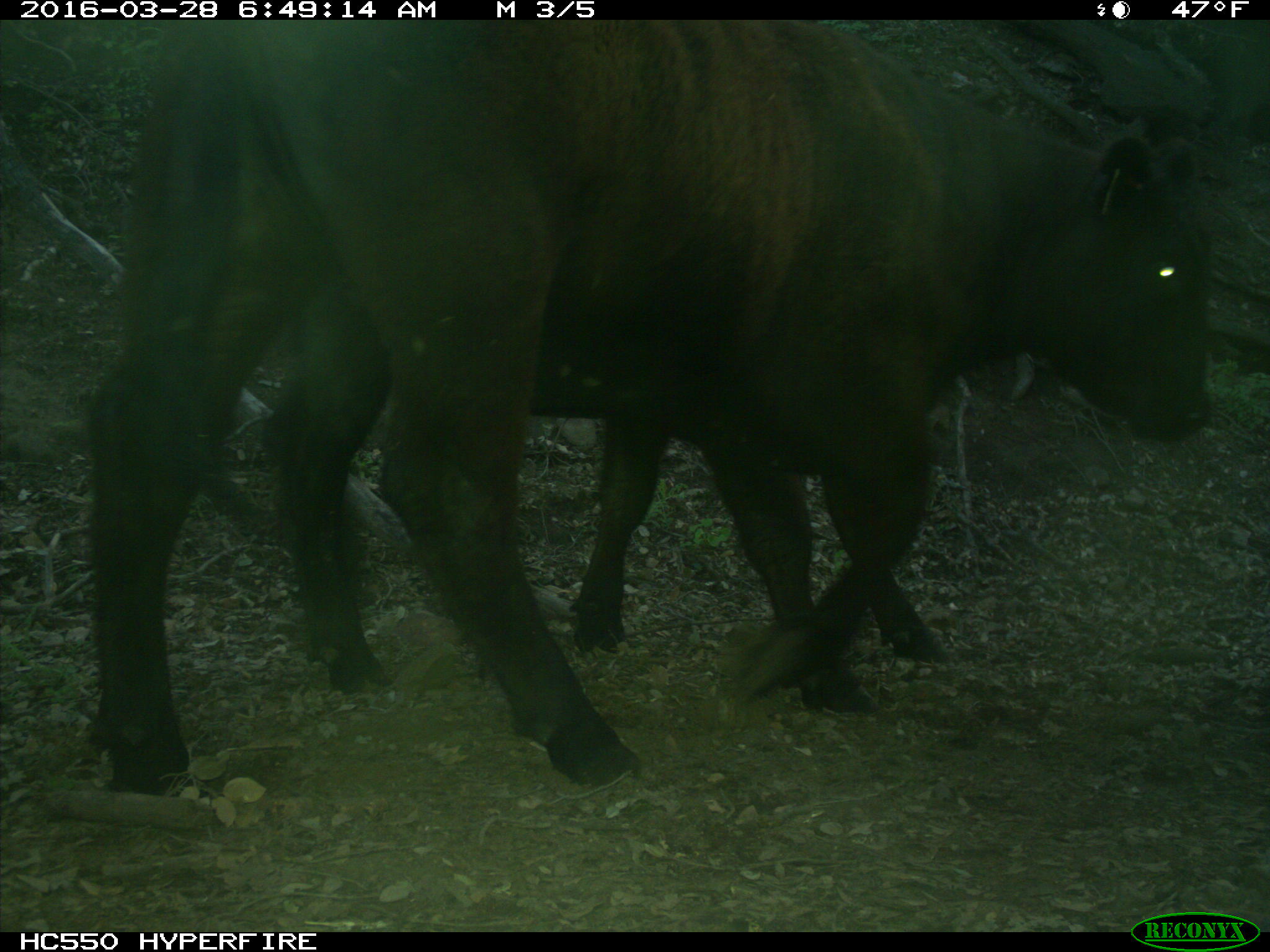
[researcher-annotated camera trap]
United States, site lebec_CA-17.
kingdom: Animalia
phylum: Chordata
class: Mammalia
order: Artiodactyla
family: Bovidae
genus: Bos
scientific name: Bos taurus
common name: domestic cow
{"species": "Bos taurus (domestic cow)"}